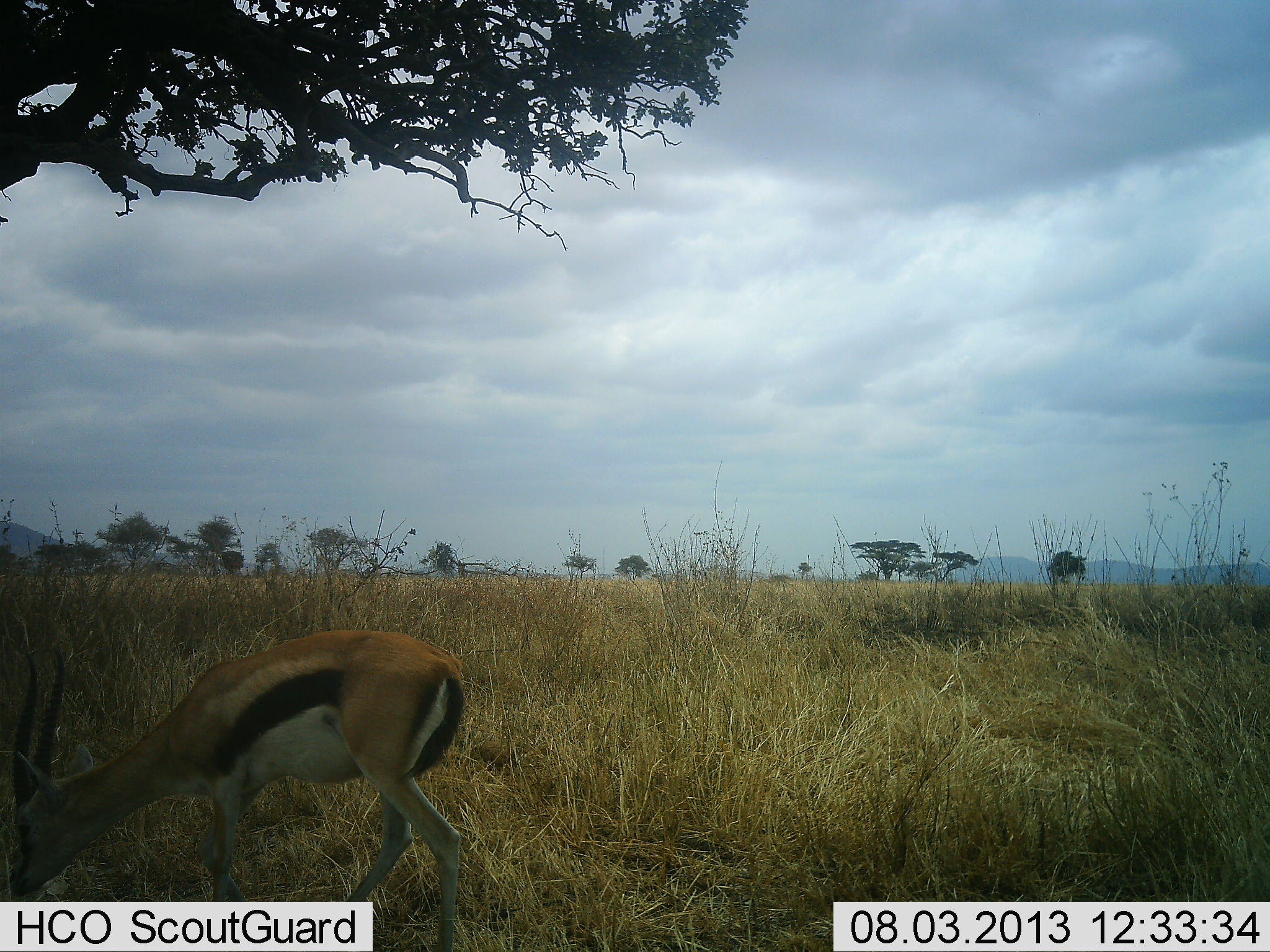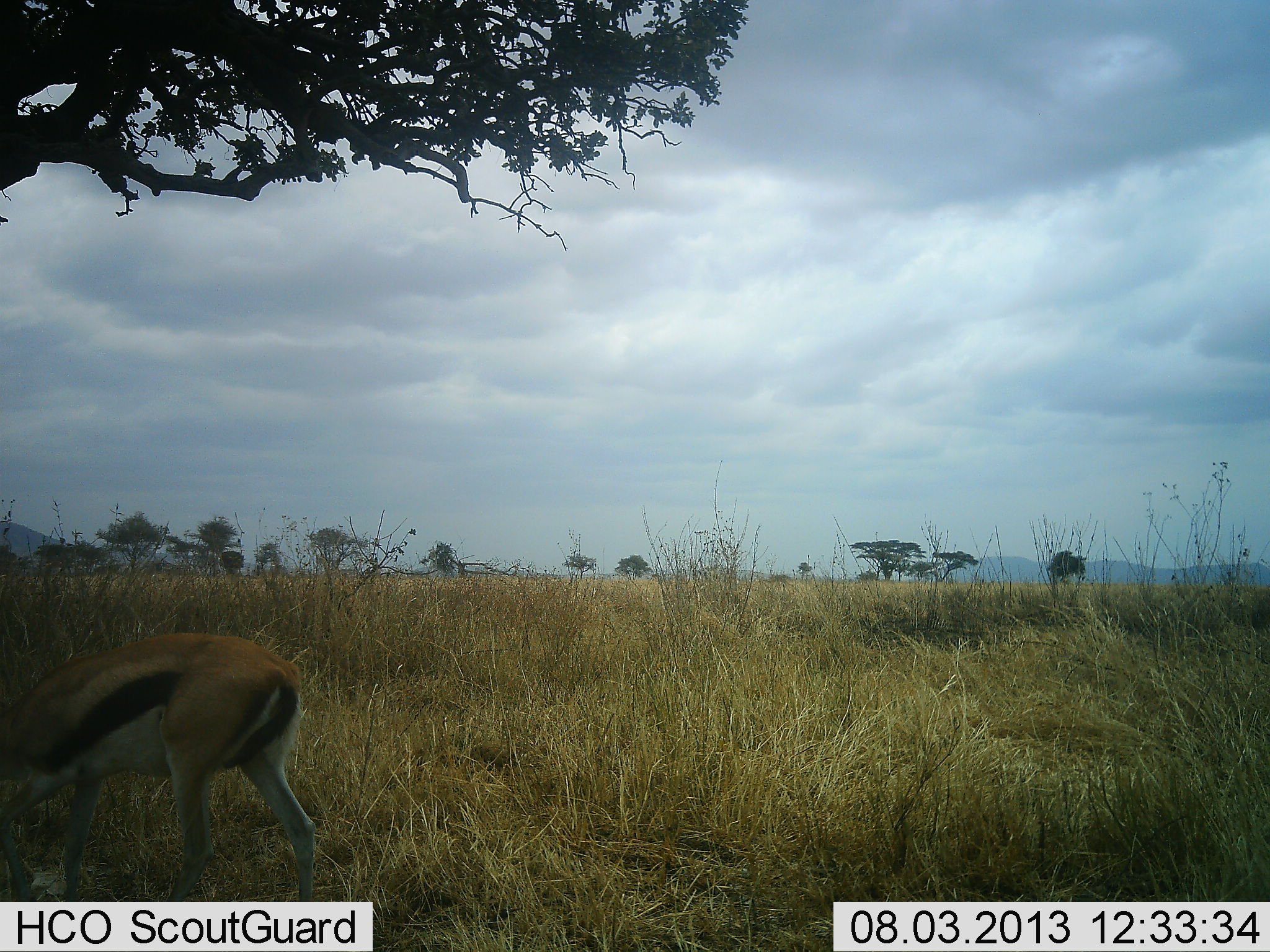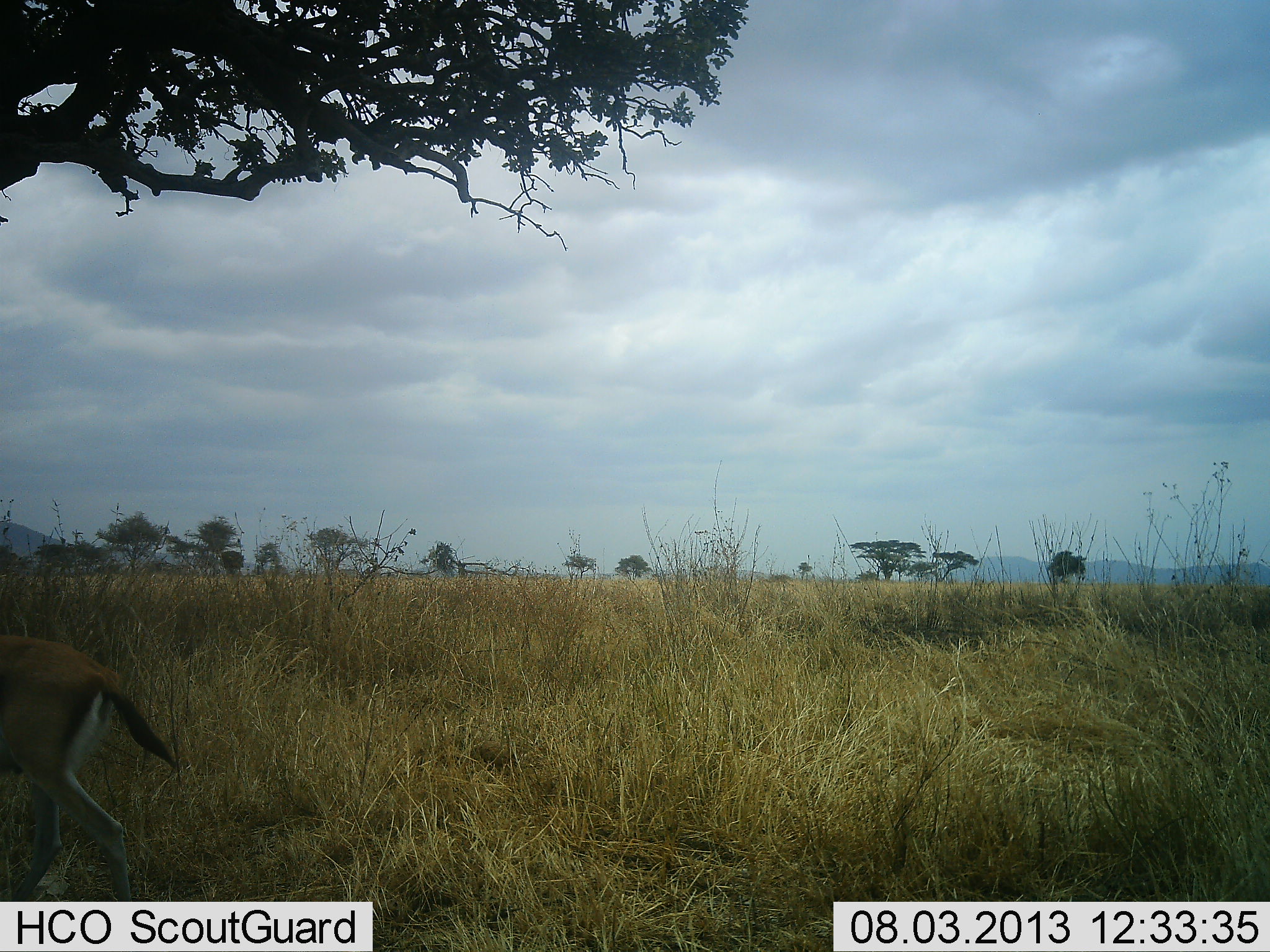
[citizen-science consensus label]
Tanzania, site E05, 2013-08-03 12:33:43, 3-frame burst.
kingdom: Animalia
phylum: Chordata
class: Mammalia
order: Artiodactyla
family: Bovidae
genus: Eudorcas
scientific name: Eudorcas thomsonii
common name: thomson's gazelle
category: gazellethomsons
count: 1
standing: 10%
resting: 0%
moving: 40%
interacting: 0%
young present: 0%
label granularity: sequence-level